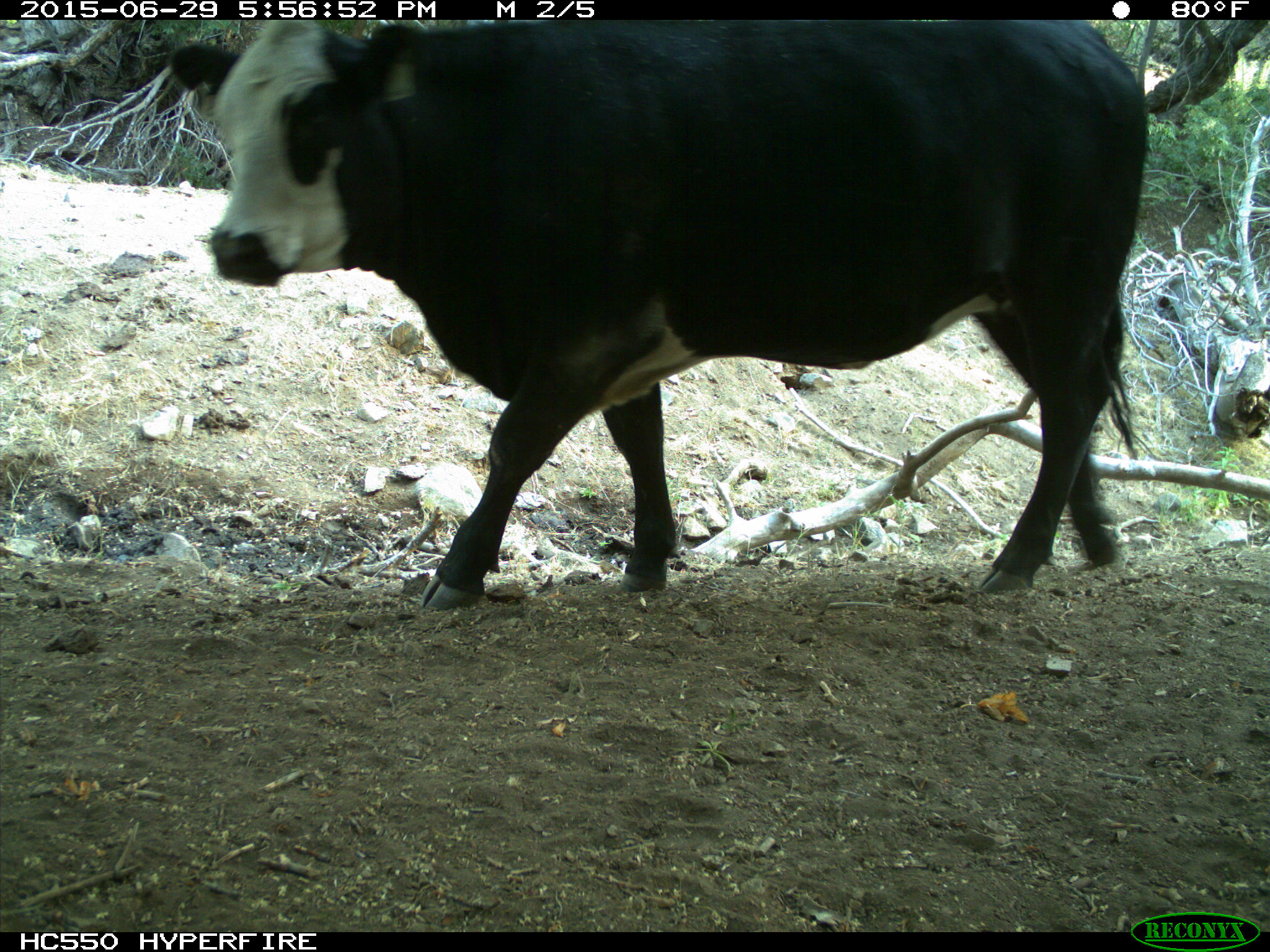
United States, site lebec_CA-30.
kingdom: Animalia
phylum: Chordata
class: Mammalia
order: Artiodactyla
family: Bovidae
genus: Bos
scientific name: Bos taurus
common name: domestic cow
Bos taurus (domestic cow).